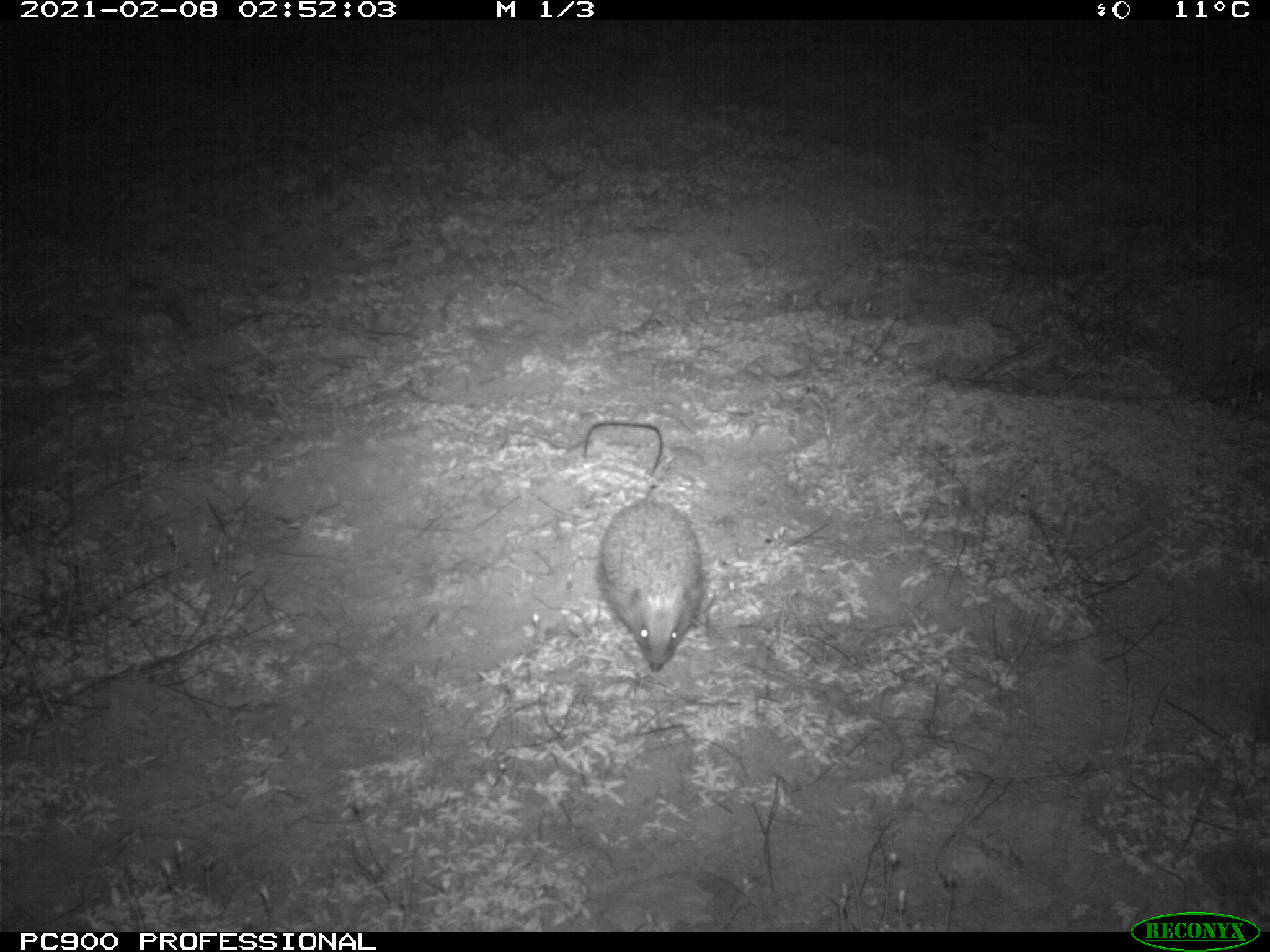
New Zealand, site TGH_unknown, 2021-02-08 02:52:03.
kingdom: Animalia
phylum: Chordata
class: Mammalia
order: Eulipotyphla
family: Erinaceidae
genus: Erinaceus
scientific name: Erinaceus europaeus europaeus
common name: european hedgehog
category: hedgehog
Hedgehog (european hedgehog) (Erinaceus europaeus europaeus).